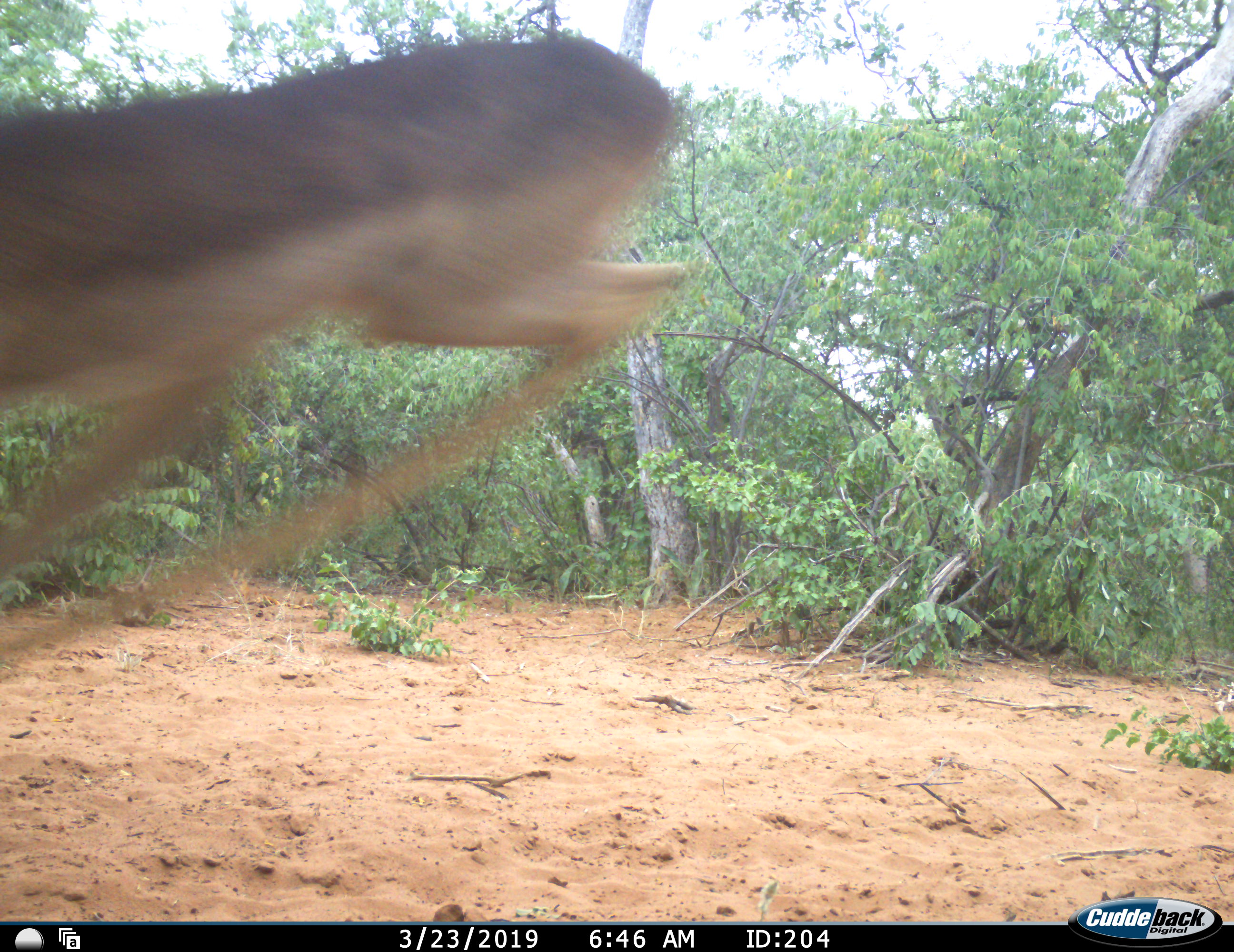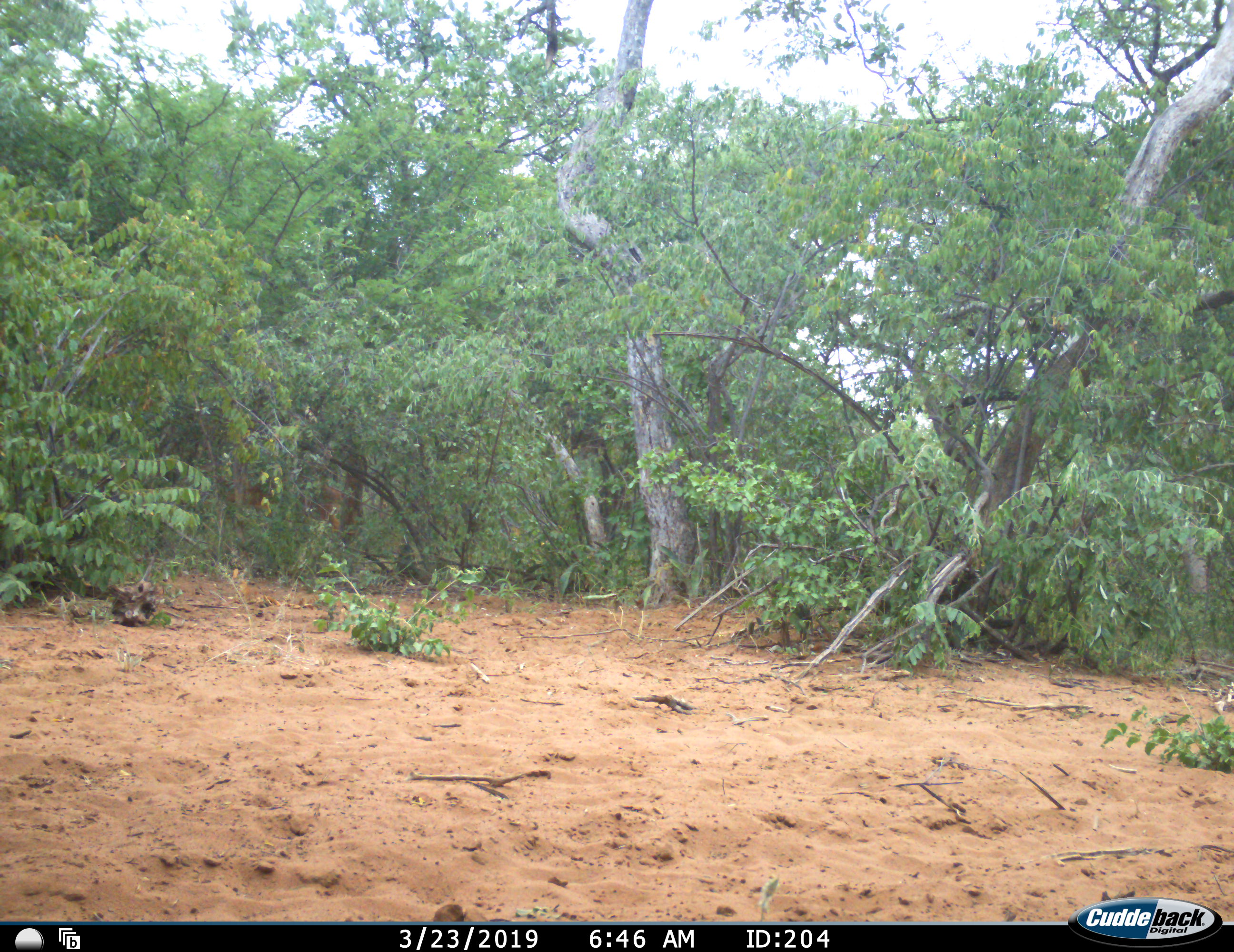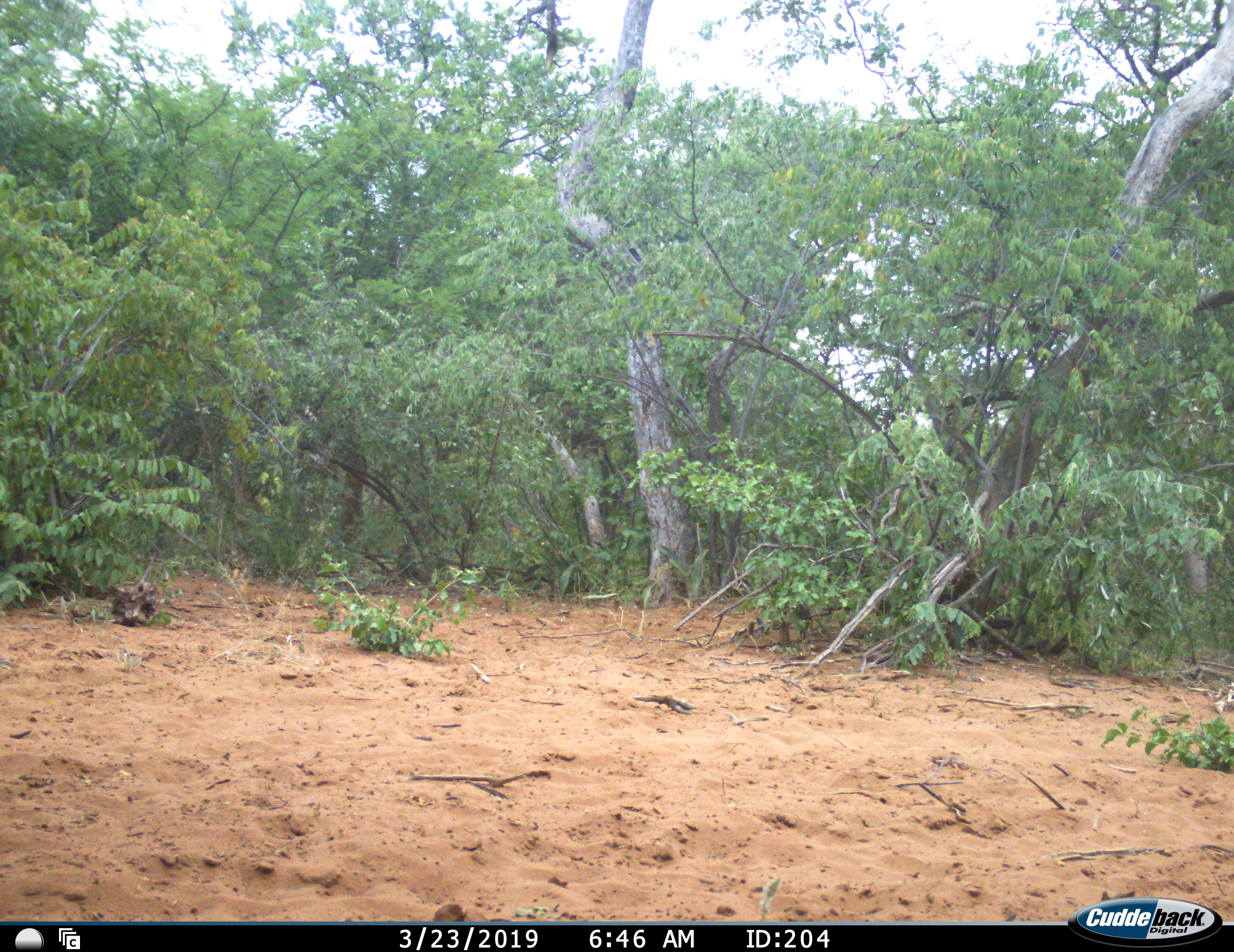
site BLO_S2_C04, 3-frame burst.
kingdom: Animalia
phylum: Chordata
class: Mammalia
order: Artiodactyla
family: Bovidae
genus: Aepyceros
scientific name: Aepyceros melampus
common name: impala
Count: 1.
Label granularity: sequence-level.